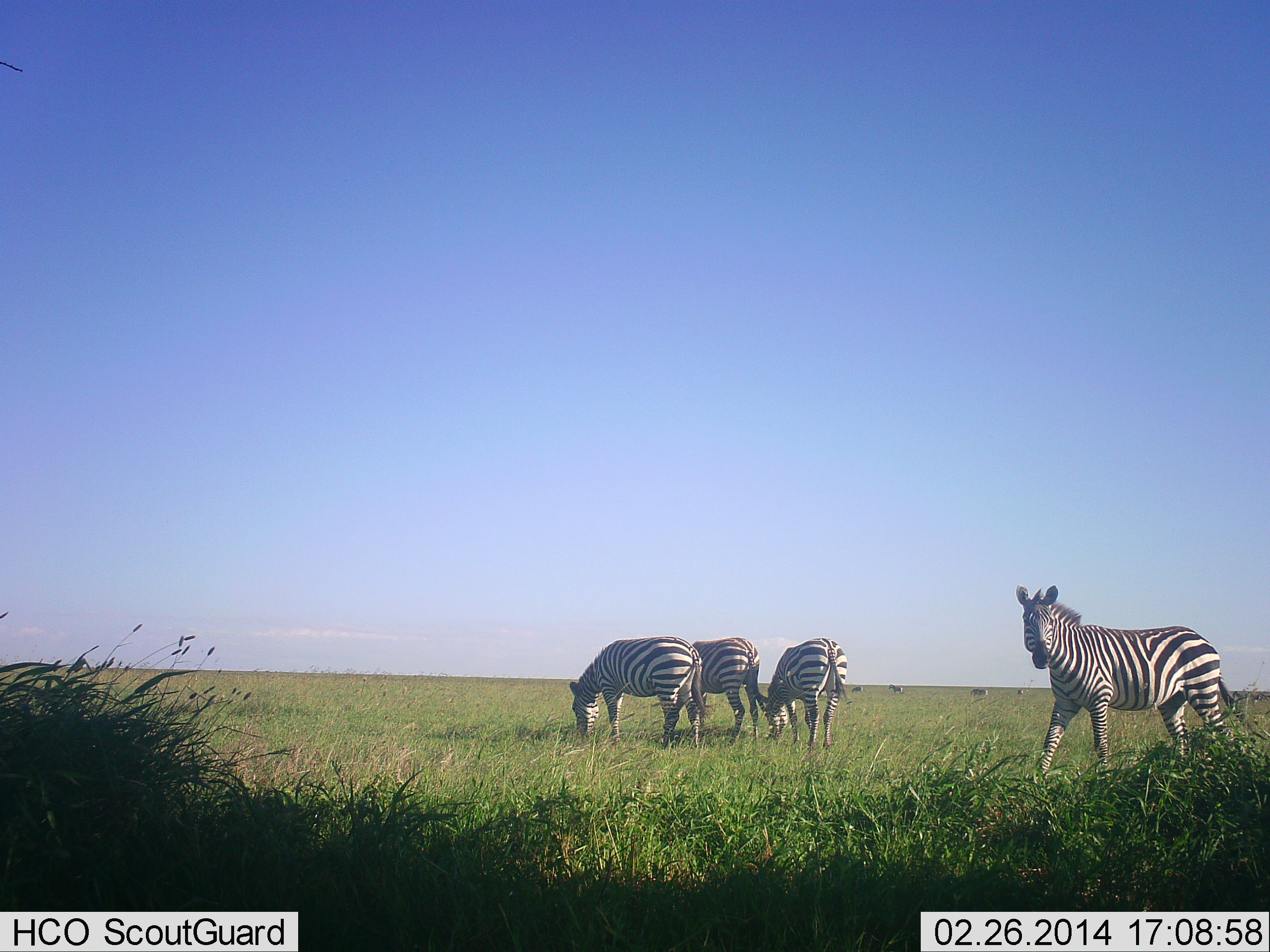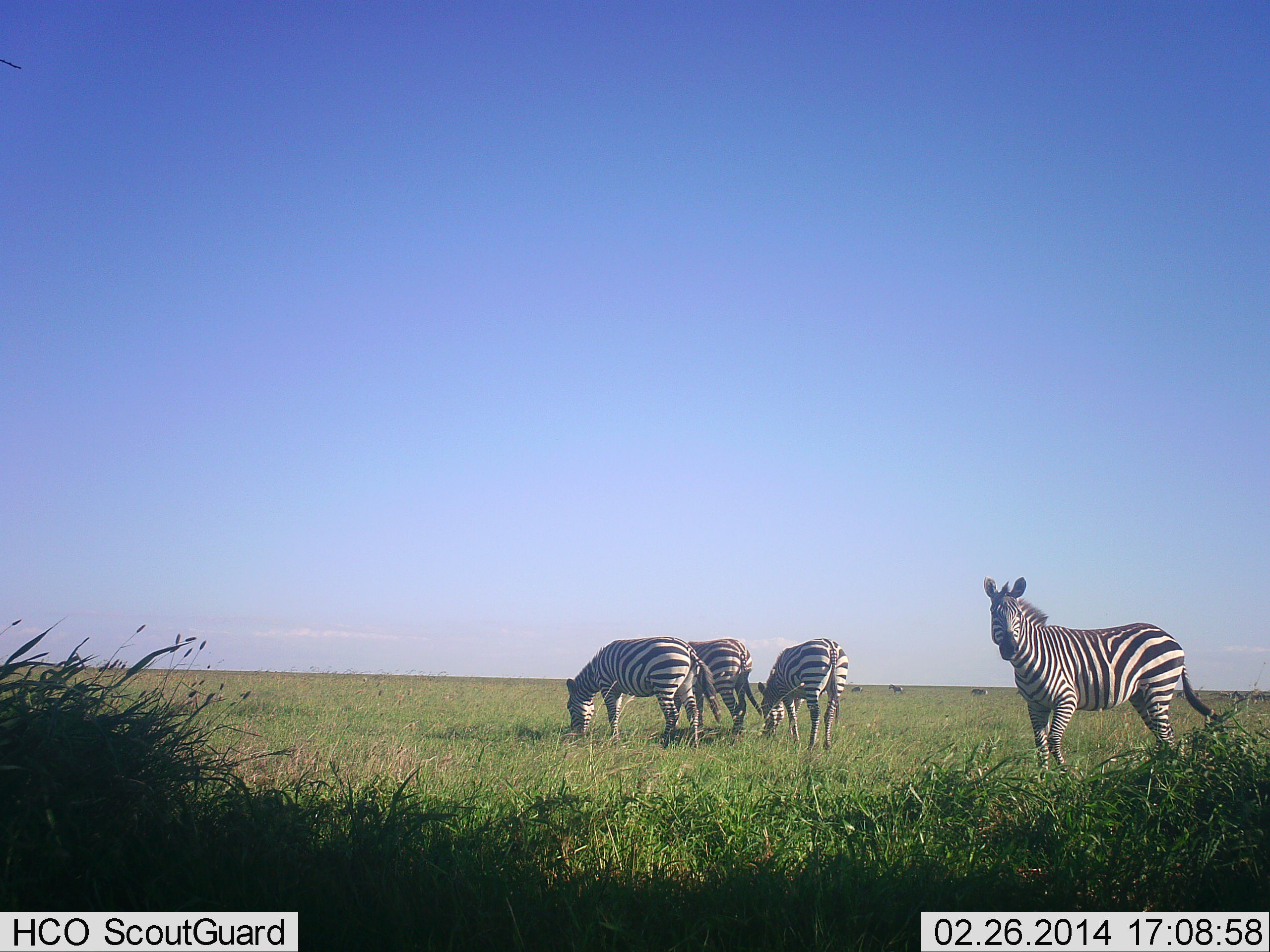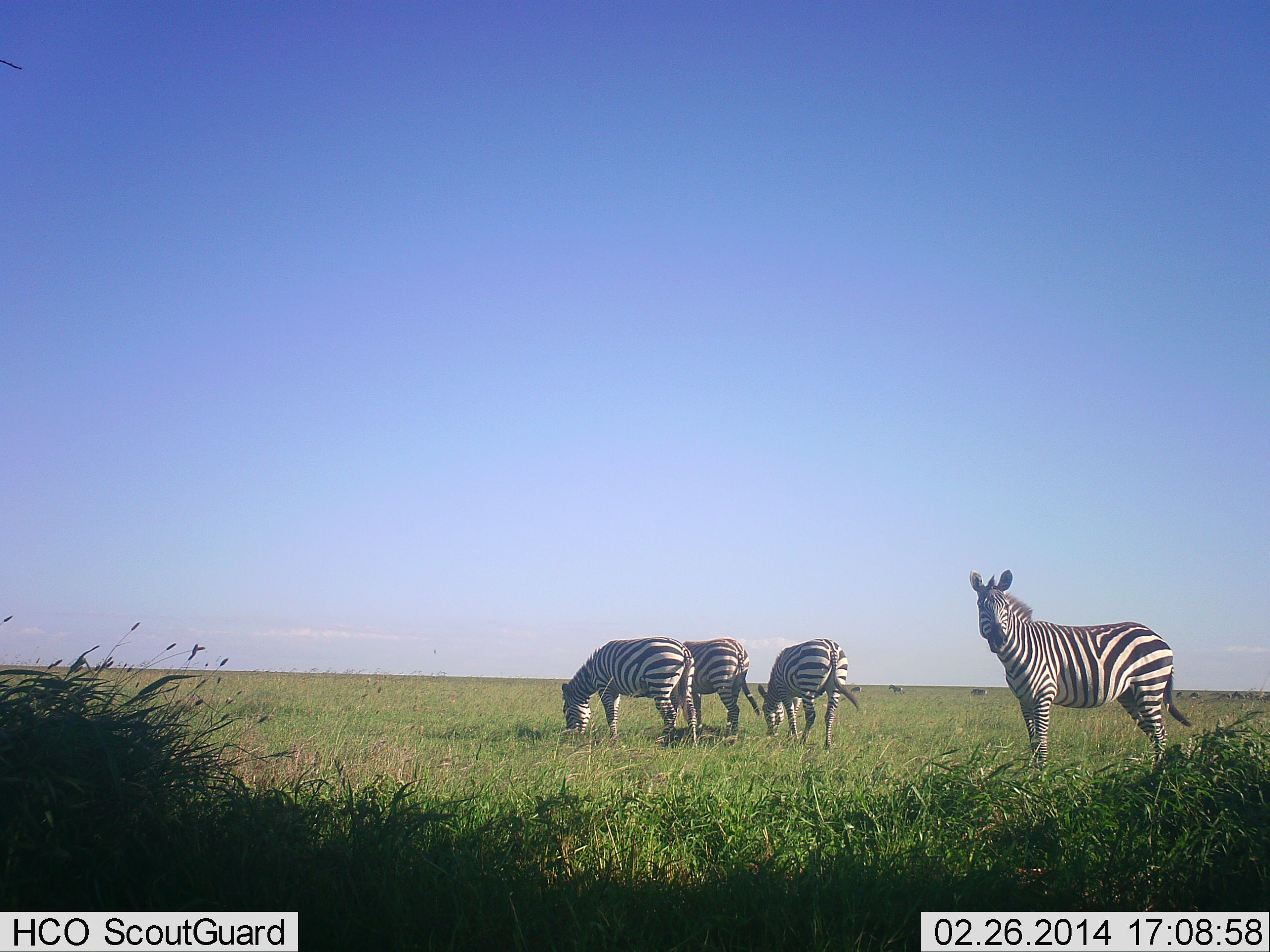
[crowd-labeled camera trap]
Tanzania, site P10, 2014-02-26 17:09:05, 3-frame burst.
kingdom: Animalia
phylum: Chordata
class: Mammalia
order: Perissodactyla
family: Equidae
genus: Equus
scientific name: Equus quagga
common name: plains zebra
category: zebra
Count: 4.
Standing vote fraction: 64%.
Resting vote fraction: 0%.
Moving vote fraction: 55%.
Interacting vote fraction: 9%.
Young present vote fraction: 0%.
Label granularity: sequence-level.